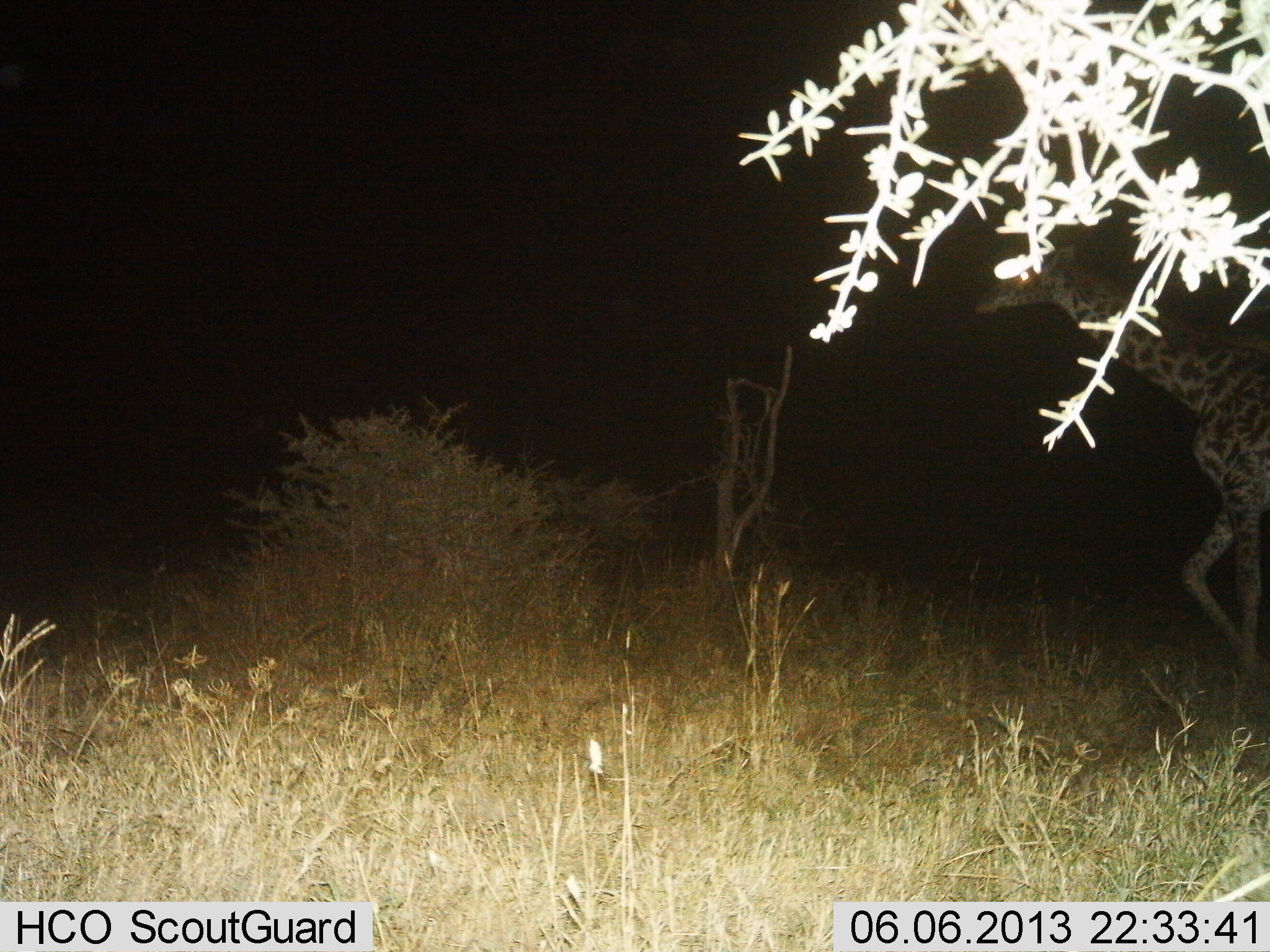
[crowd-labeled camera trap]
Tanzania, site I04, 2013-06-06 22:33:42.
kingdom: Animalia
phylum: Chordata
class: Mammalia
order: Artiodactyla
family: Giraffidae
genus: Giraffa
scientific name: Giraffa camelopardalis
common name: giraffe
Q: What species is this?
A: Giraffe (Giraffa camelopardalis).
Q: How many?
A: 1.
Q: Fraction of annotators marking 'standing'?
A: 0%.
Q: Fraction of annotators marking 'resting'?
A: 0%.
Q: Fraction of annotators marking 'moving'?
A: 100%.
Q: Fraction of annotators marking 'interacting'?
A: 0%.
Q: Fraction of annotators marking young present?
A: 0%.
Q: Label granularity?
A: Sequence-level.